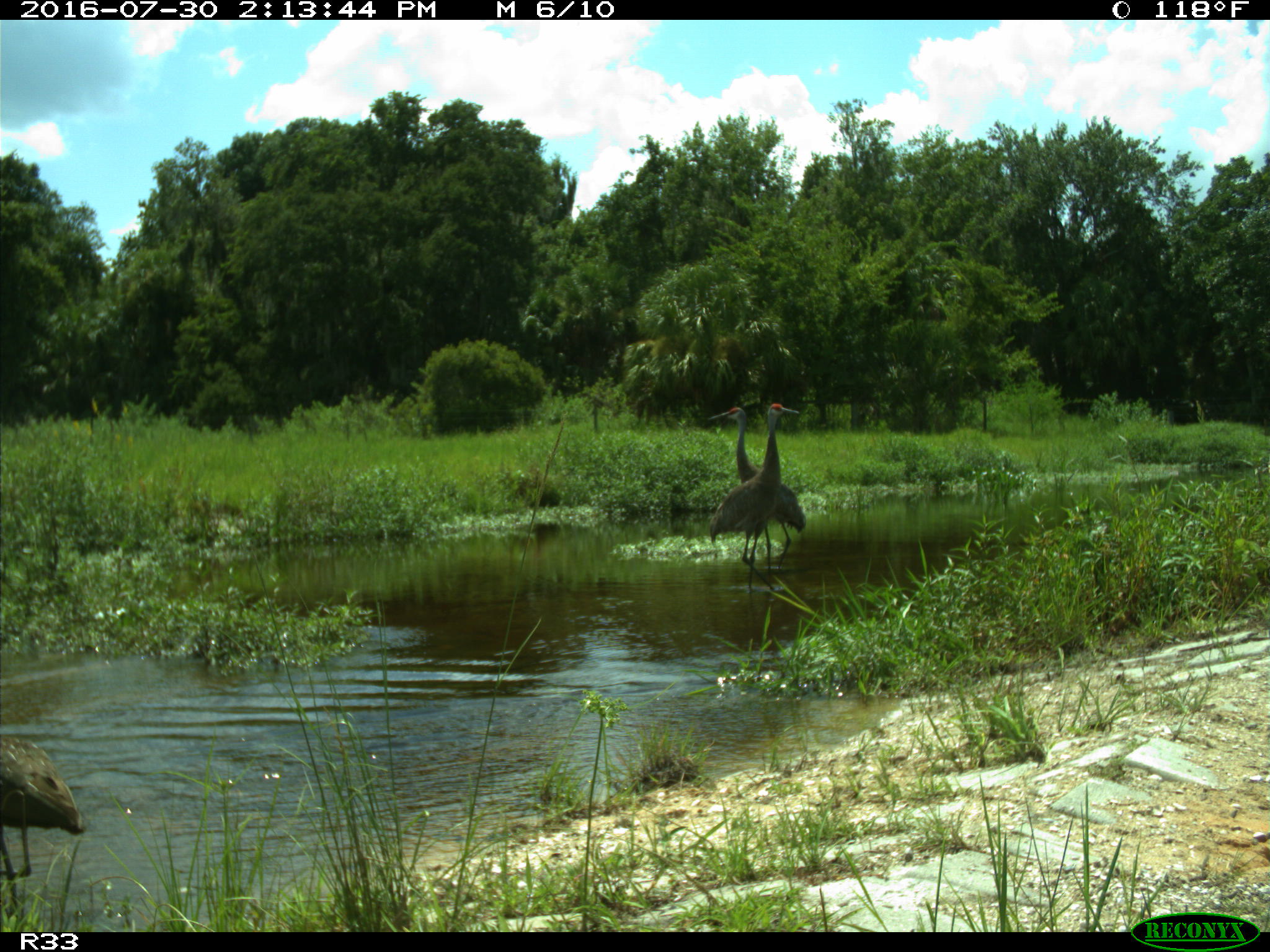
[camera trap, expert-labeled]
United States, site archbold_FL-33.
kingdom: Animalia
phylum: Chordata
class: Aves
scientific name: Aves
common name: birds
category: unidentified bird